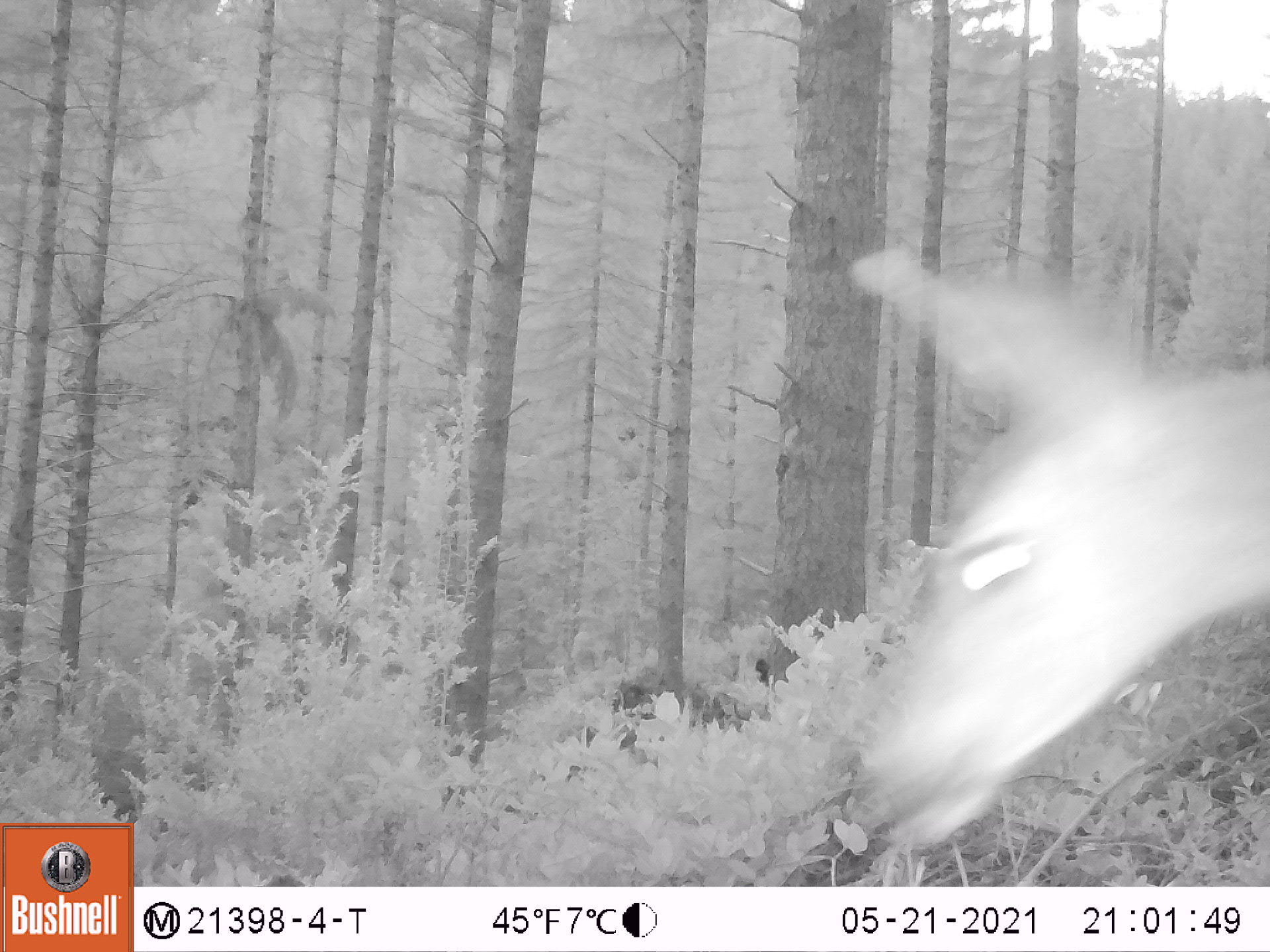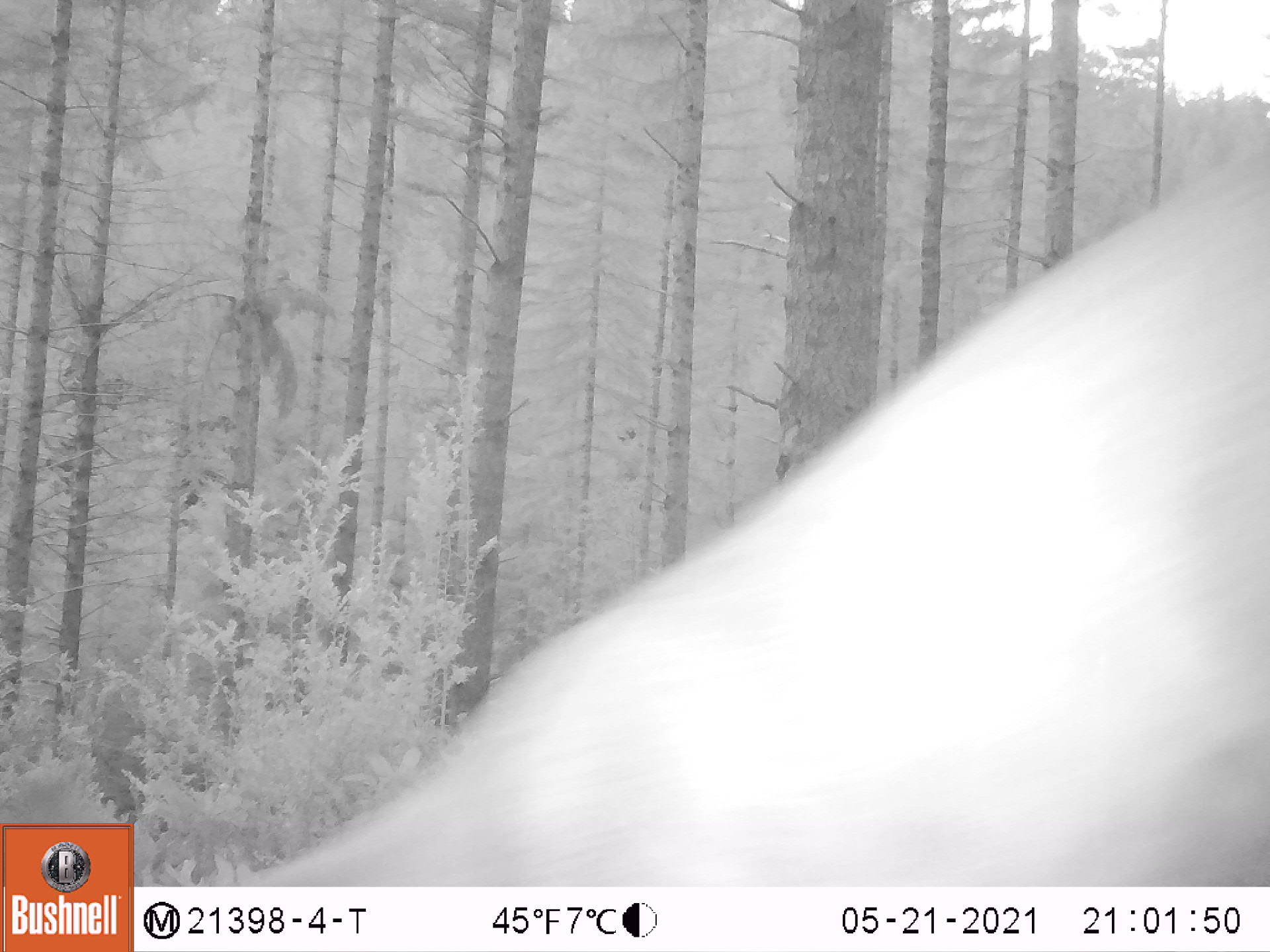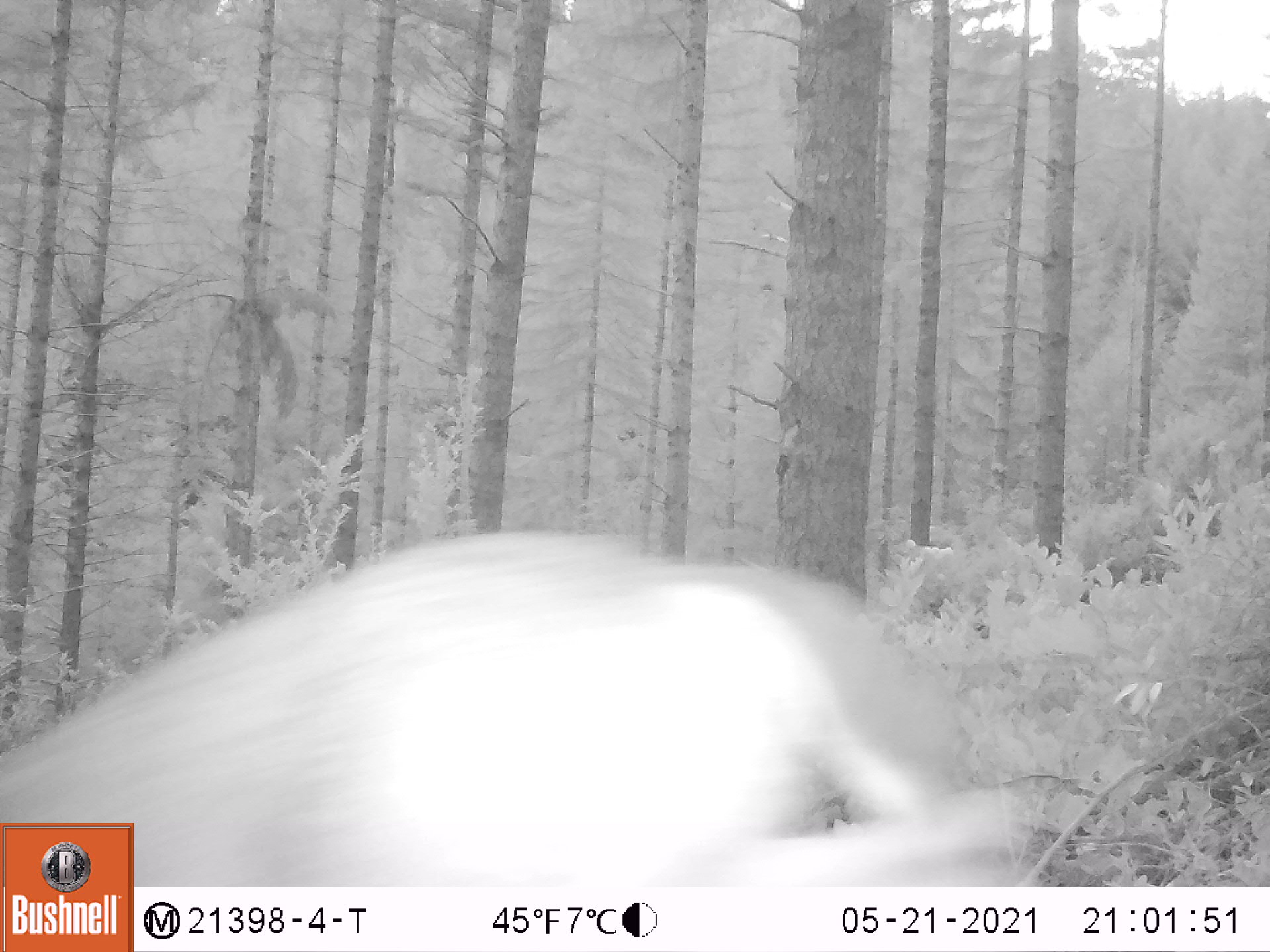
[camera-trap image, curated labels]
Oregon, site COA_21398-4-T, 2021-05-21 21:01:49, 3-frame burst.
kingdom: Animalia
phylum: Chordata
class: Mammalia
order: Artiodactyla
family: Cervidae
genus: Odocoileus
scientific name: Odocoileus hemionus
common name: black-tailed deer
Black-tailed deer (Odocoileus hemionus).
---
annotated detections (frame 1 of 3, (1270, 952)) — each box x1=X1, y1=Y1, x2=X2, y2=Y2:
black-tailed deer: x1=801, y1=229, x2=1264, y2=858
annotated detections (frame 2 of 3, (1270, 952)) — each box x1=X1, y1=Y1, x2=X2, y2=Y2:
black-tailed deer: x1=229, y1=128, x2=1267, y2=881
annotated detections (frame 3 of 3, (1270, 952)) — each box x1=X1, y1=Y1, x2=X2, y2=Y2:
black-tailed deer: x1=140, y1=524, x2=1034, y2=883